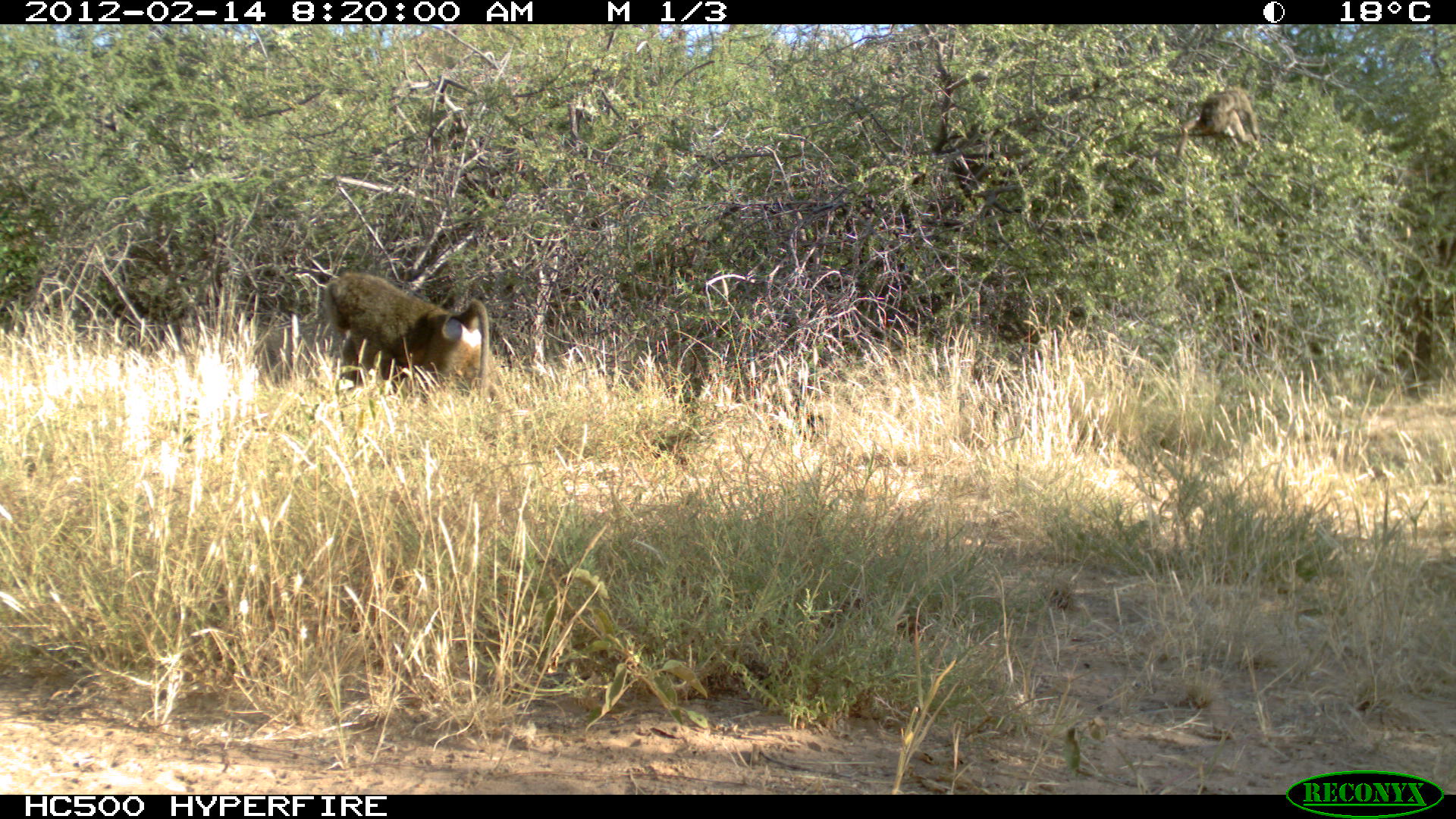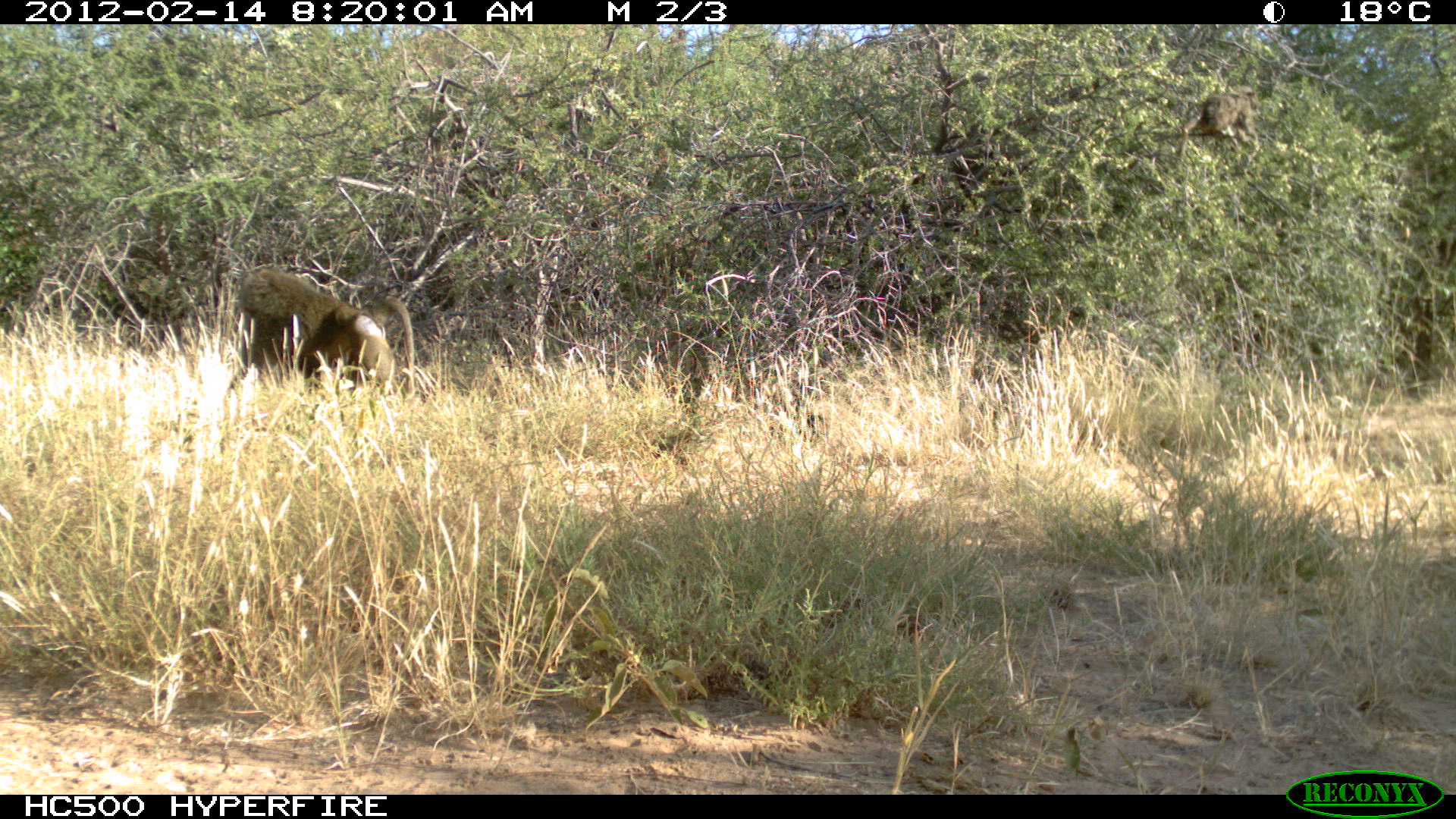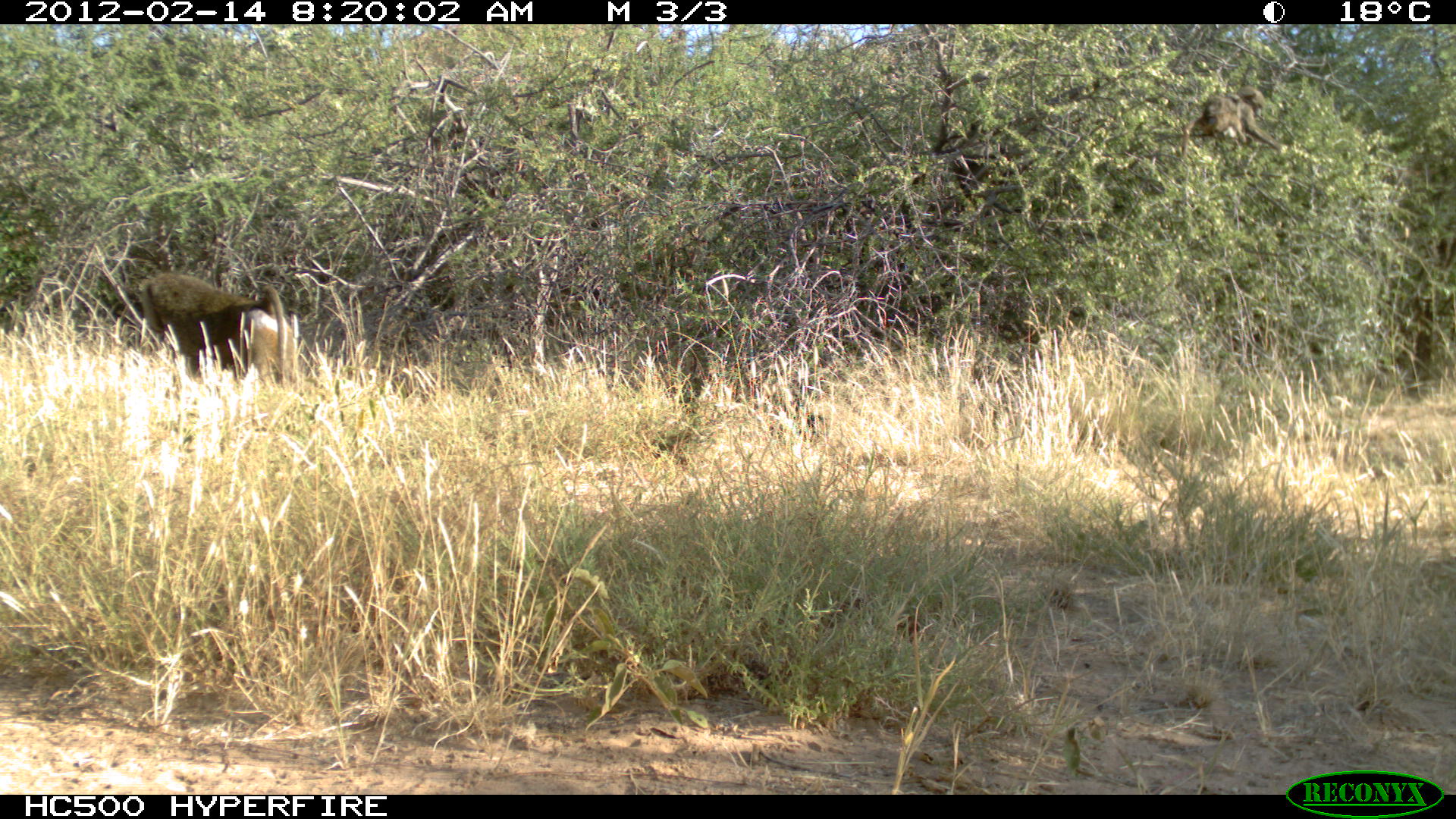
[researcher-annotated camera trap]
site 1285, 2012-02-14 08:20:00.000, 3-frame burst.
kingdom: Animalia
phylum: Chordata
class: Mammalia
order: Primates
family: Cercopithecidae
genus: Papio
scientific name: Papio anubis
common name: olive baboon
Papio anubis (olive baboon), count 3.